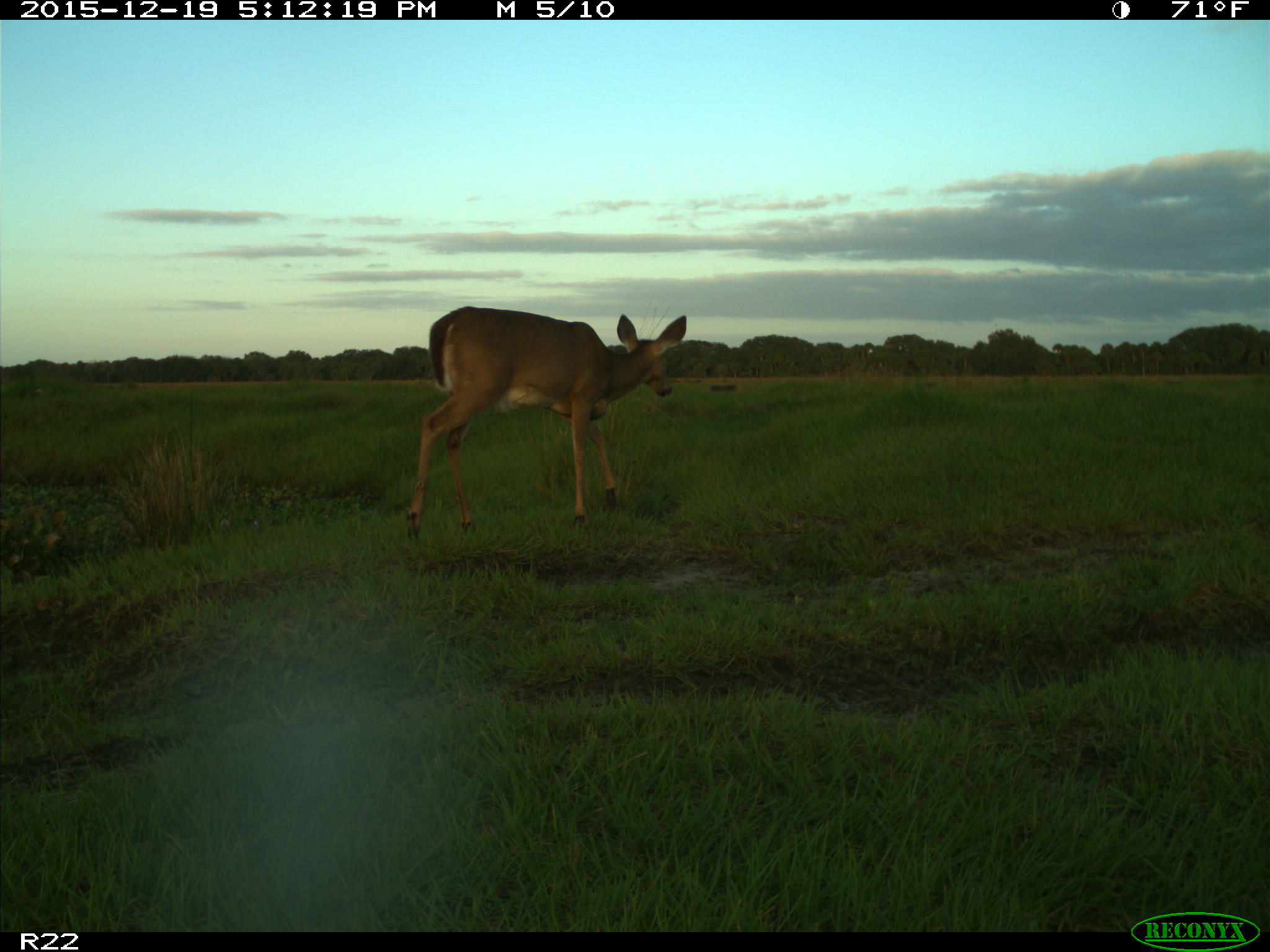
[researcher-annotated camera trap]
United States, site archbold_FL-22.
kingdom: Animalia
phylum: Chordata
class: Mammalia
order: Artiodactyla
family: Cervidae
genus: Odocoileus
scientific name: Odocoileus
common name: deer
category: unidentified deer